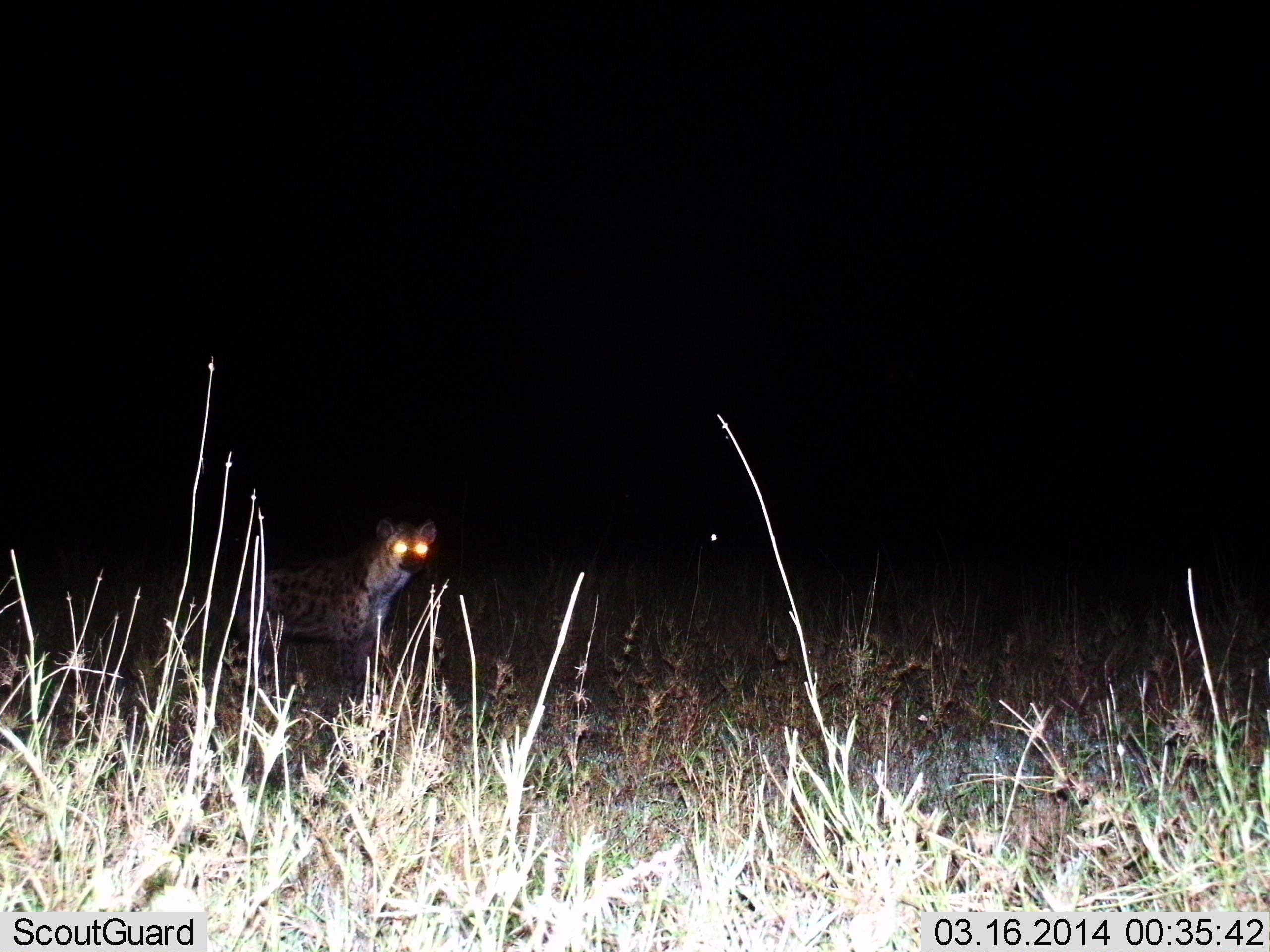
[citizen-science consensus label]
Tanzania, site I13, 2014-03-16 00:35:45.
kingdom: Animalia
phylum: Chordata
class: Mammalia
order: Carnivora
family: Hyaenidae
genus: Crocuta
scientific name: Crocuta crocuta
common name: spotted hyena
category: hyenaspotted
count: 1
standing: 90%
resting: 10%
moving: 0%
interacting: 0%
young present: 0%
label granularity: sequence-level